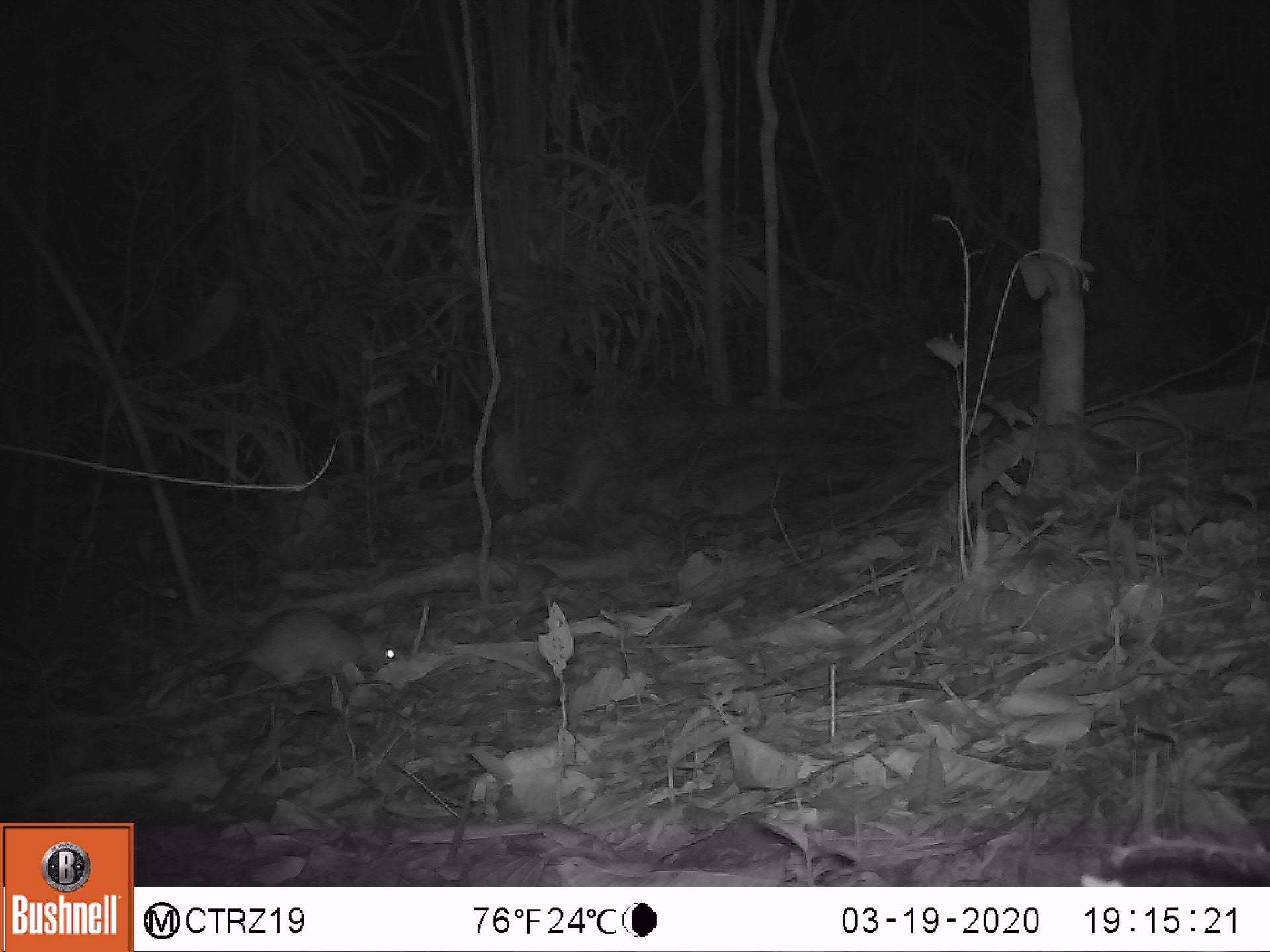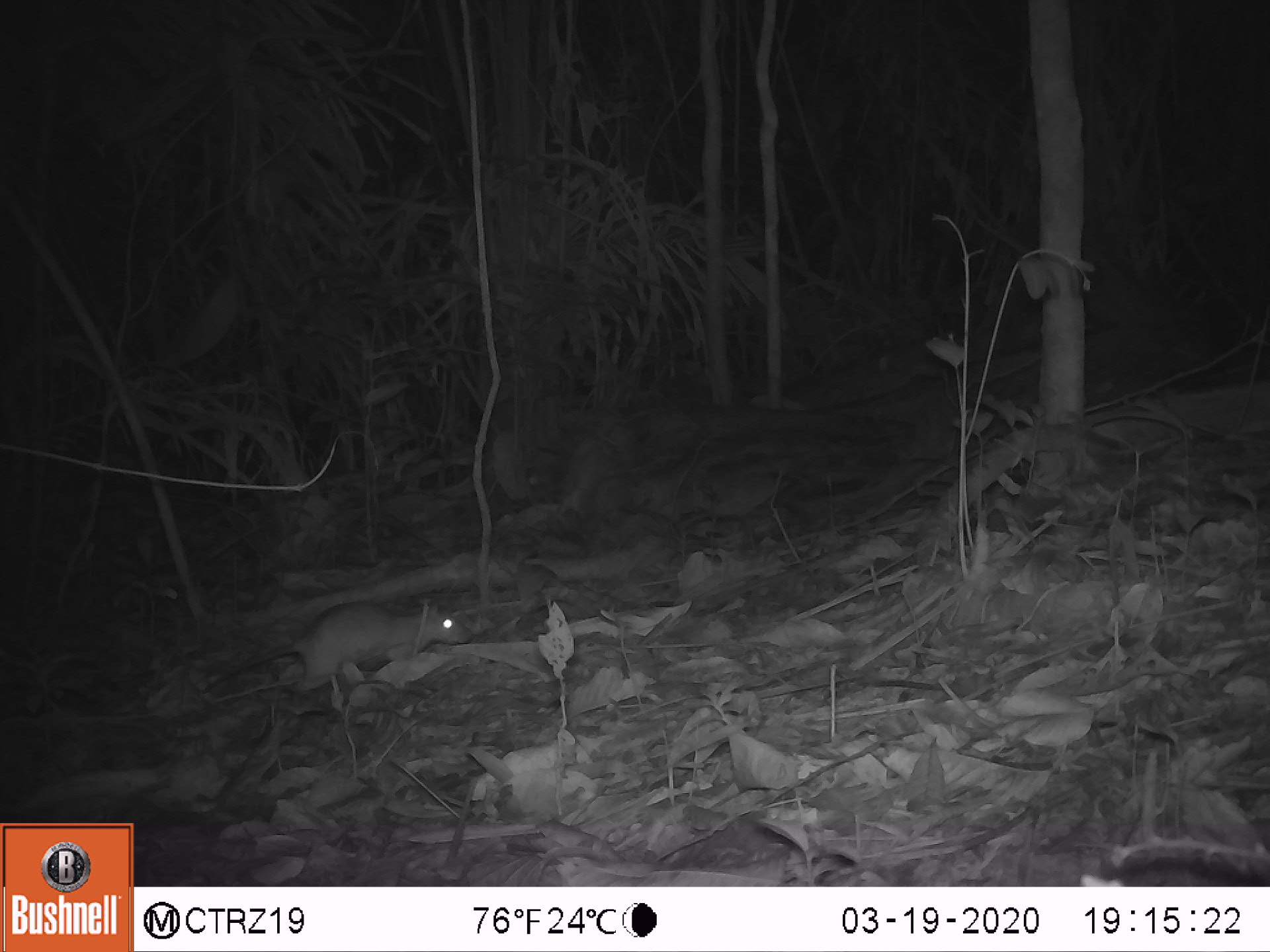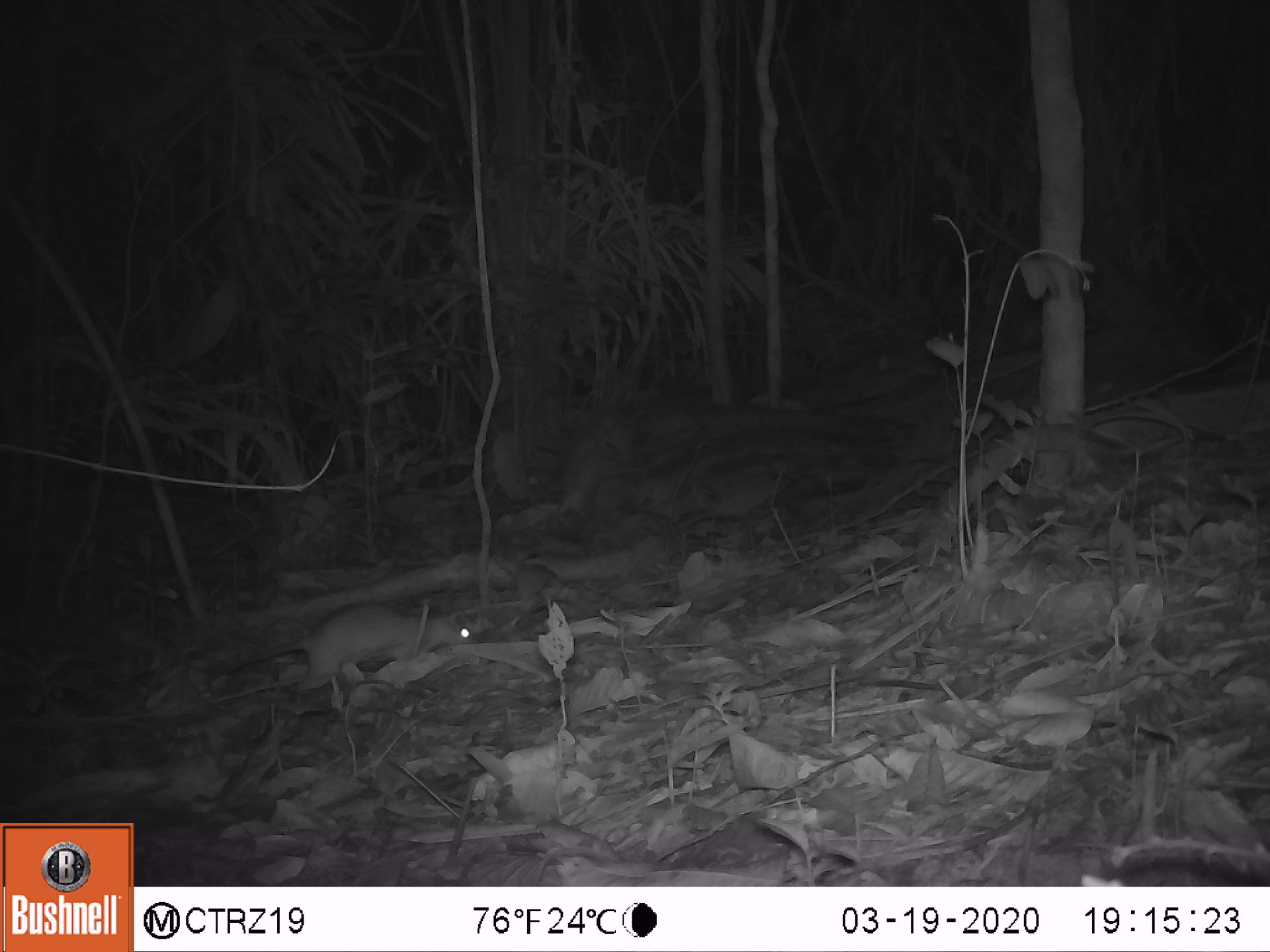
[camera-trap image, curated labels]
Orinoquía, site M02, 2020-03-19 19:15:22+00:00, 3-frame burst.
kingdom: Animalia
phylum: Chordata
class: Mammalia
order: Rodentia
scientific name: Rodentia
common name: rodent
Rodent (Rodentia).